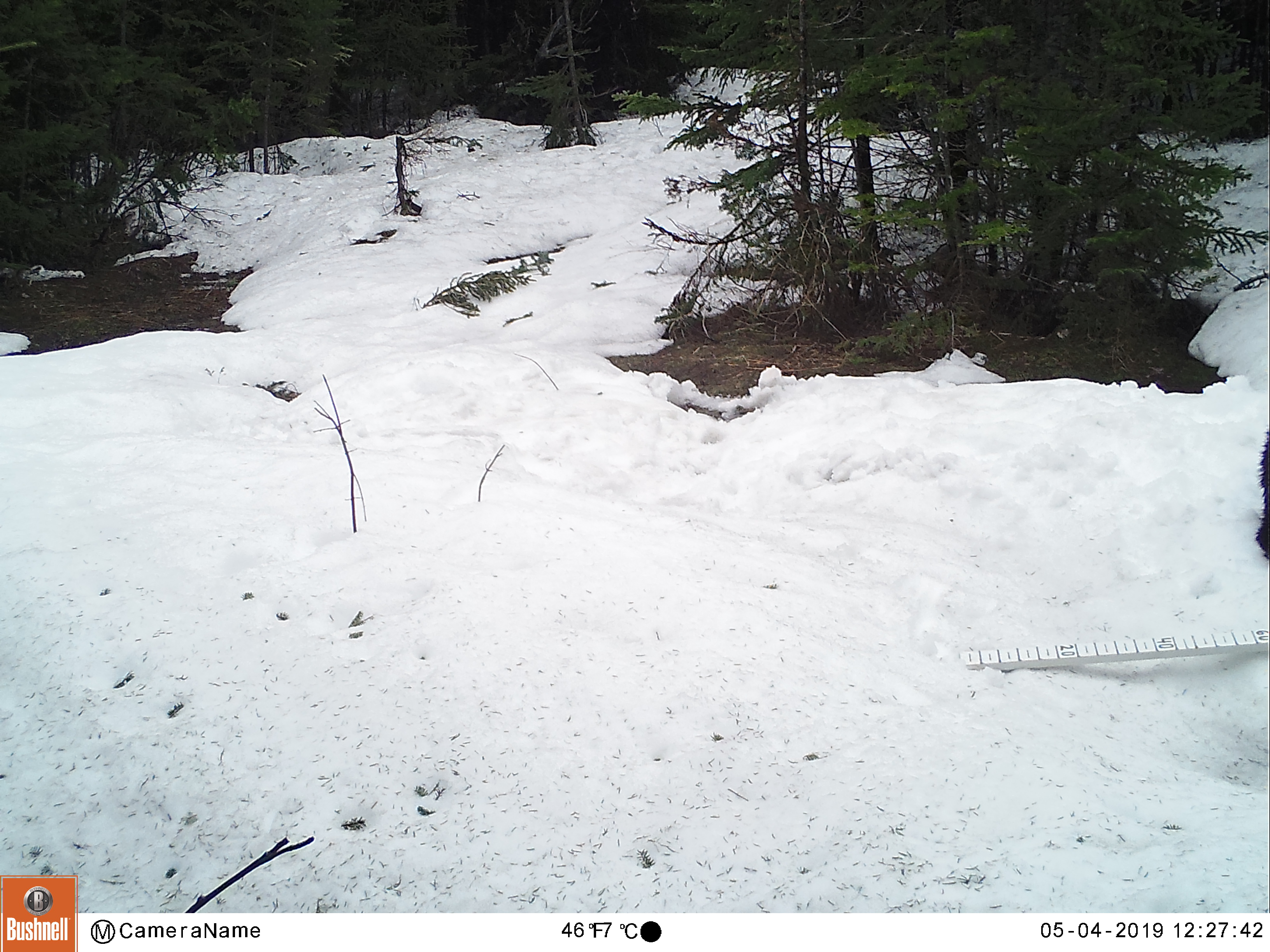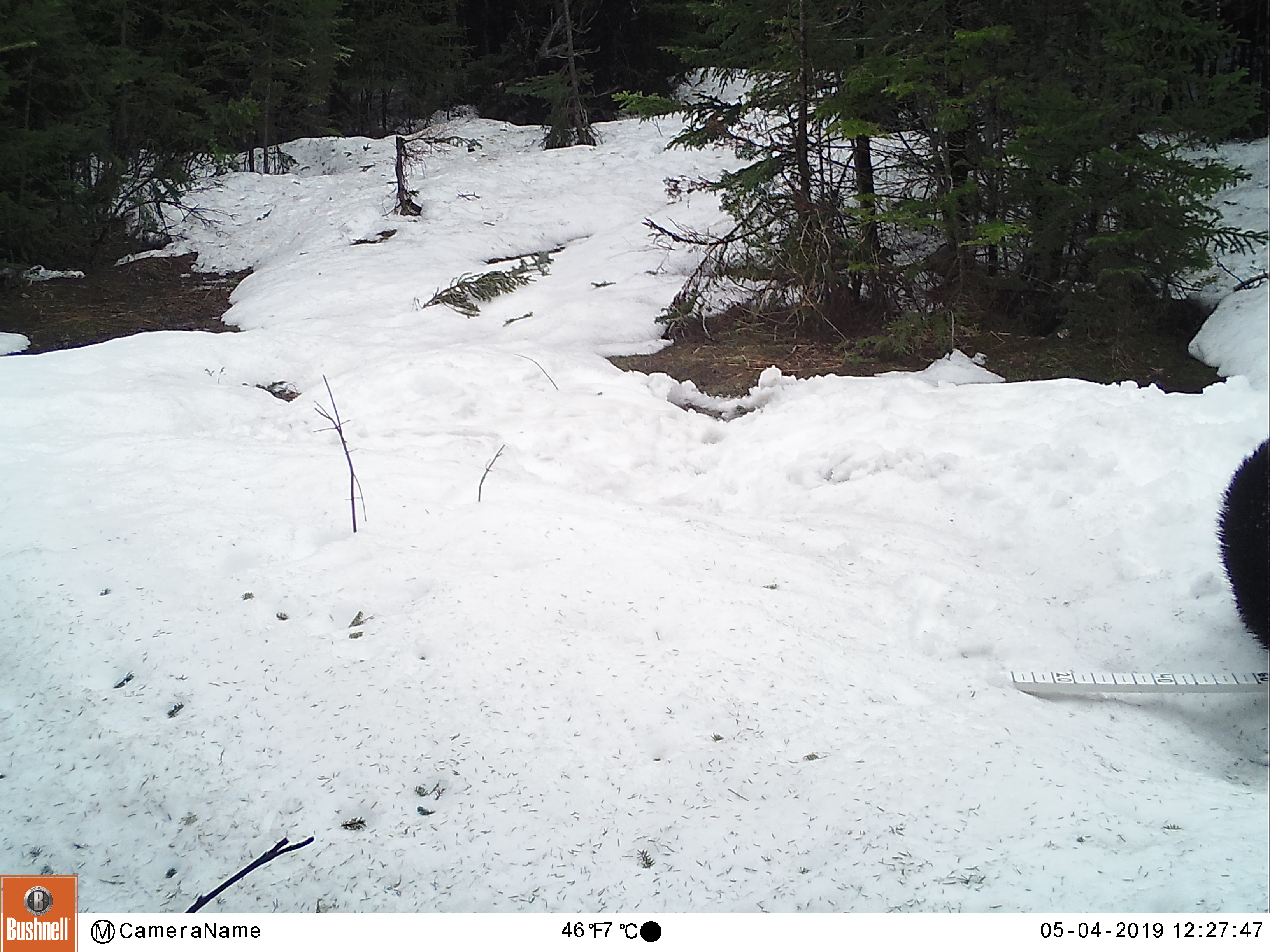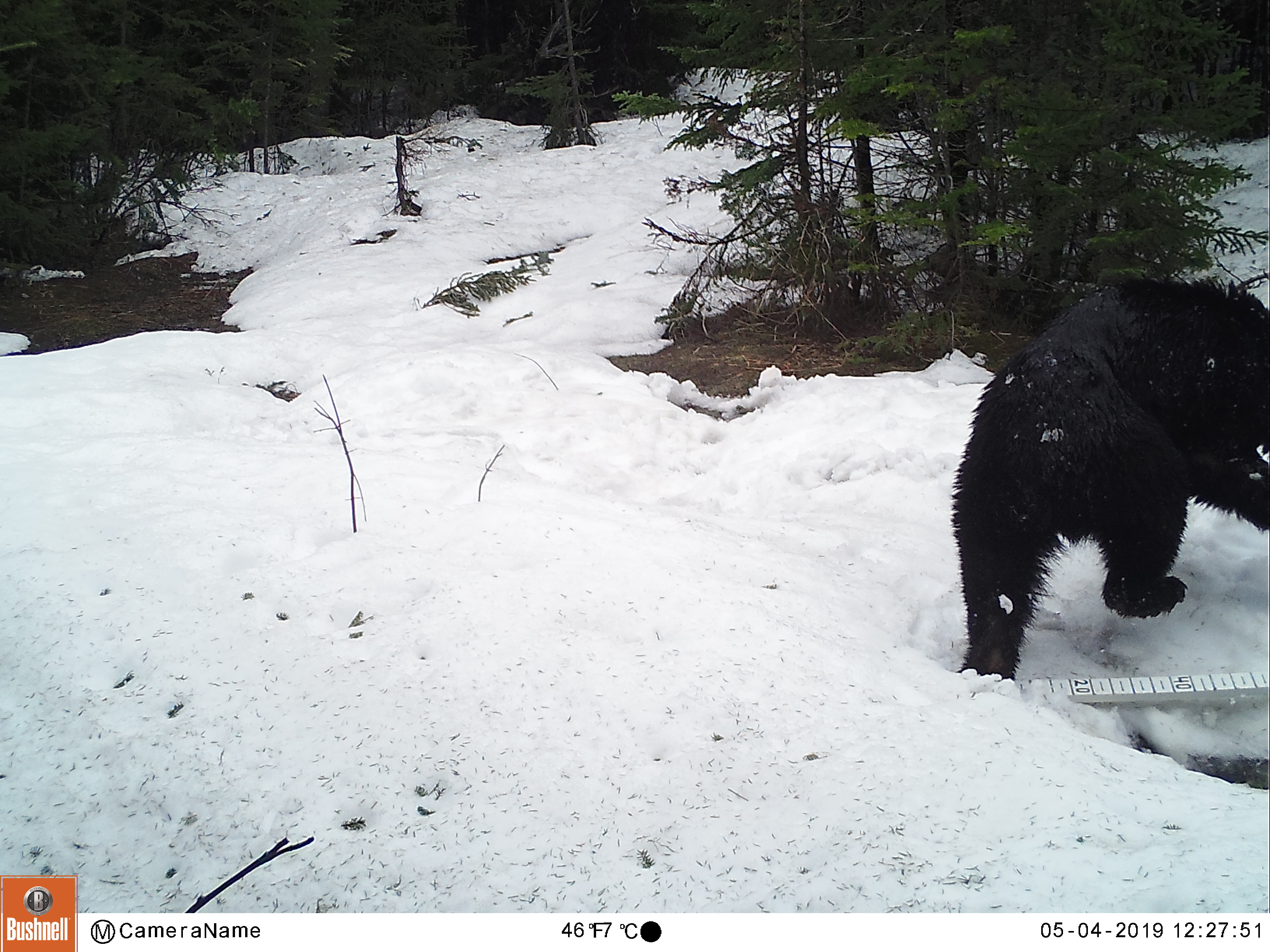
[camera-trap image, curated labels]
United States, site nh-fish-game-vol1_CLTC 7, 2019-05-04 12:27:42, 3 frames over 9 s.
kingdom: Animalia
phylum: Chordata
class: Mammalia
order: Carnivora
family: Ursidae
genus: Ursus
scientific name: Ursus americanus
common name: black bear